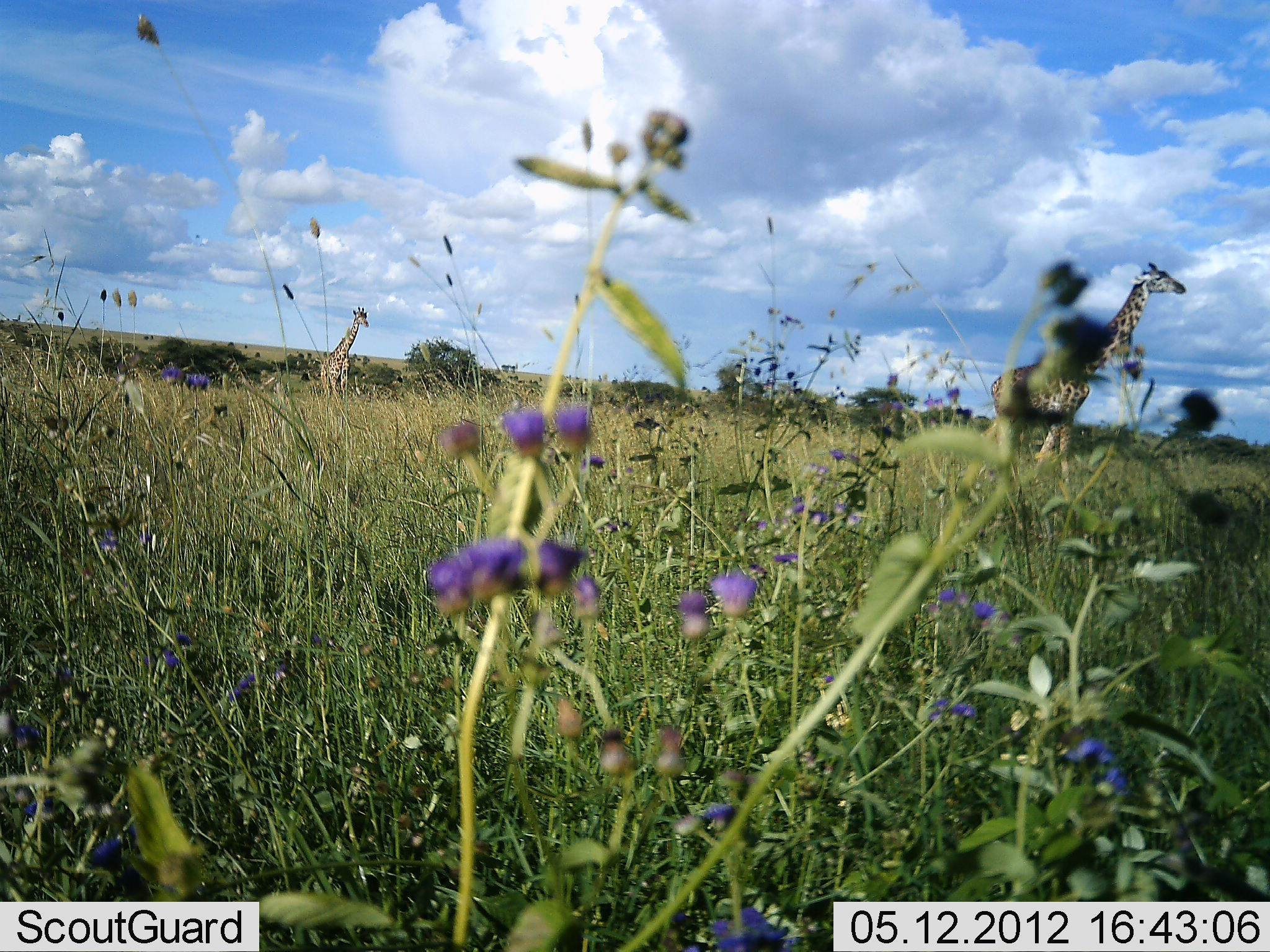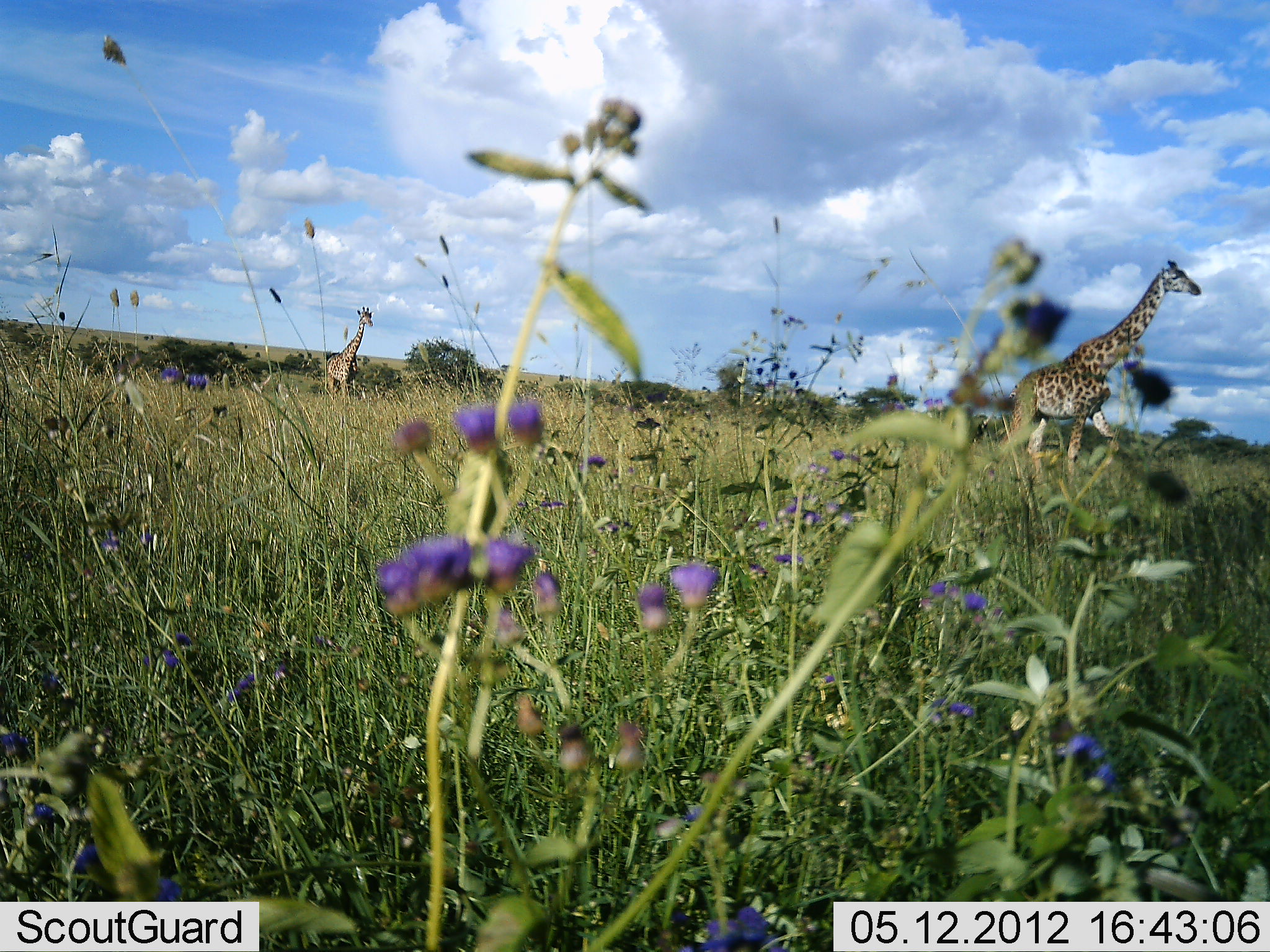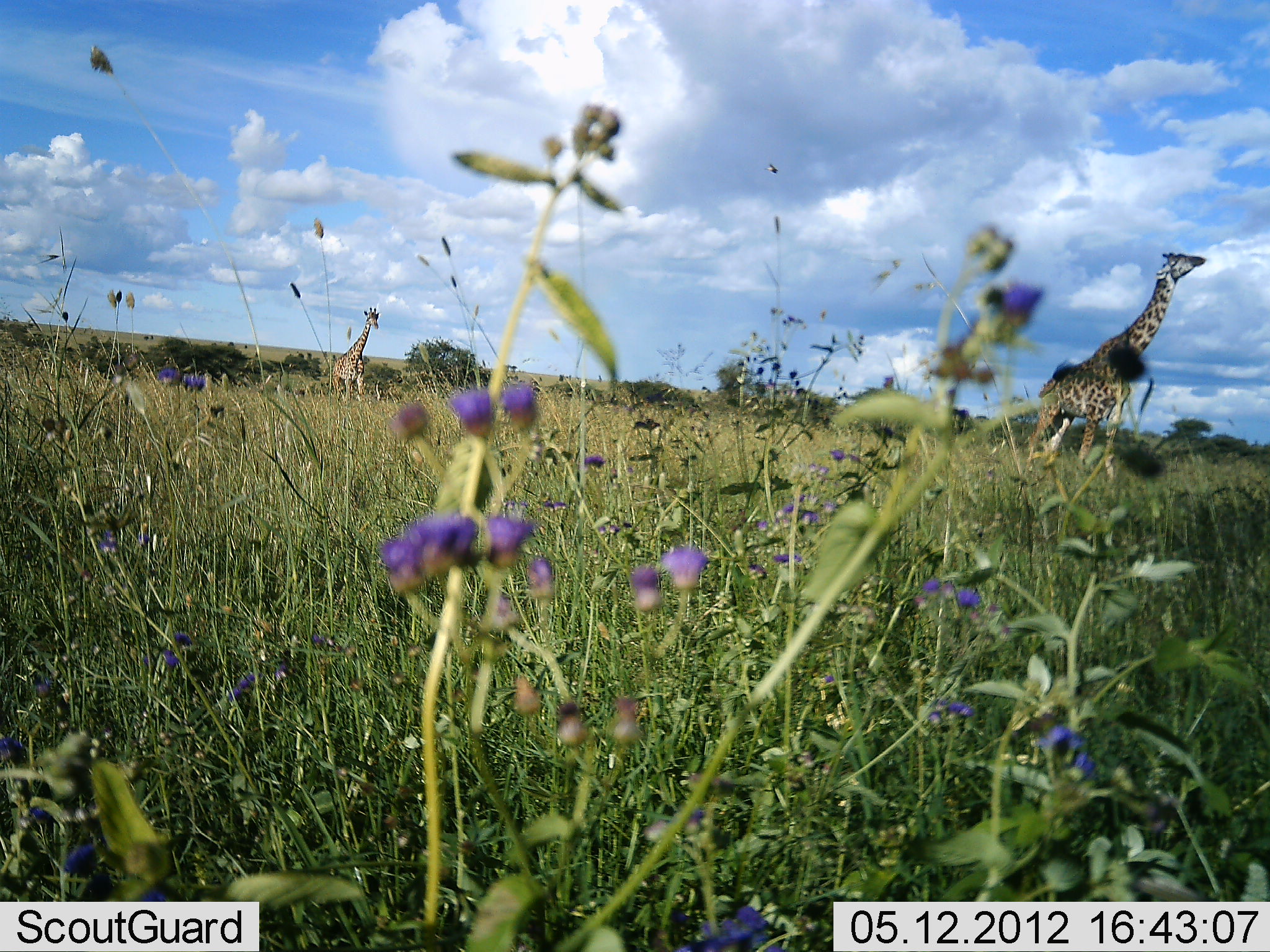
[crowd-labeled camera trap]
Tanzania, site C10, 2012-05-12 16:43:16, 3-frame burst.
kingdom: Animalia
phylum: Chordata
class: Mammalia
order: Artiodactyla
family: Giraffidae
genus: Giraffa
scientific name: Giraffa camelopardalis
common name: giraffe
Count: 2.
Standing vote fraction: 14%.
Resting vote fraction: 0%.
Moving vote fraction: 97%.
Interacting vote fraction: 0%.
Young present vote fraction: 0%.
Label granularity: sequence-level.